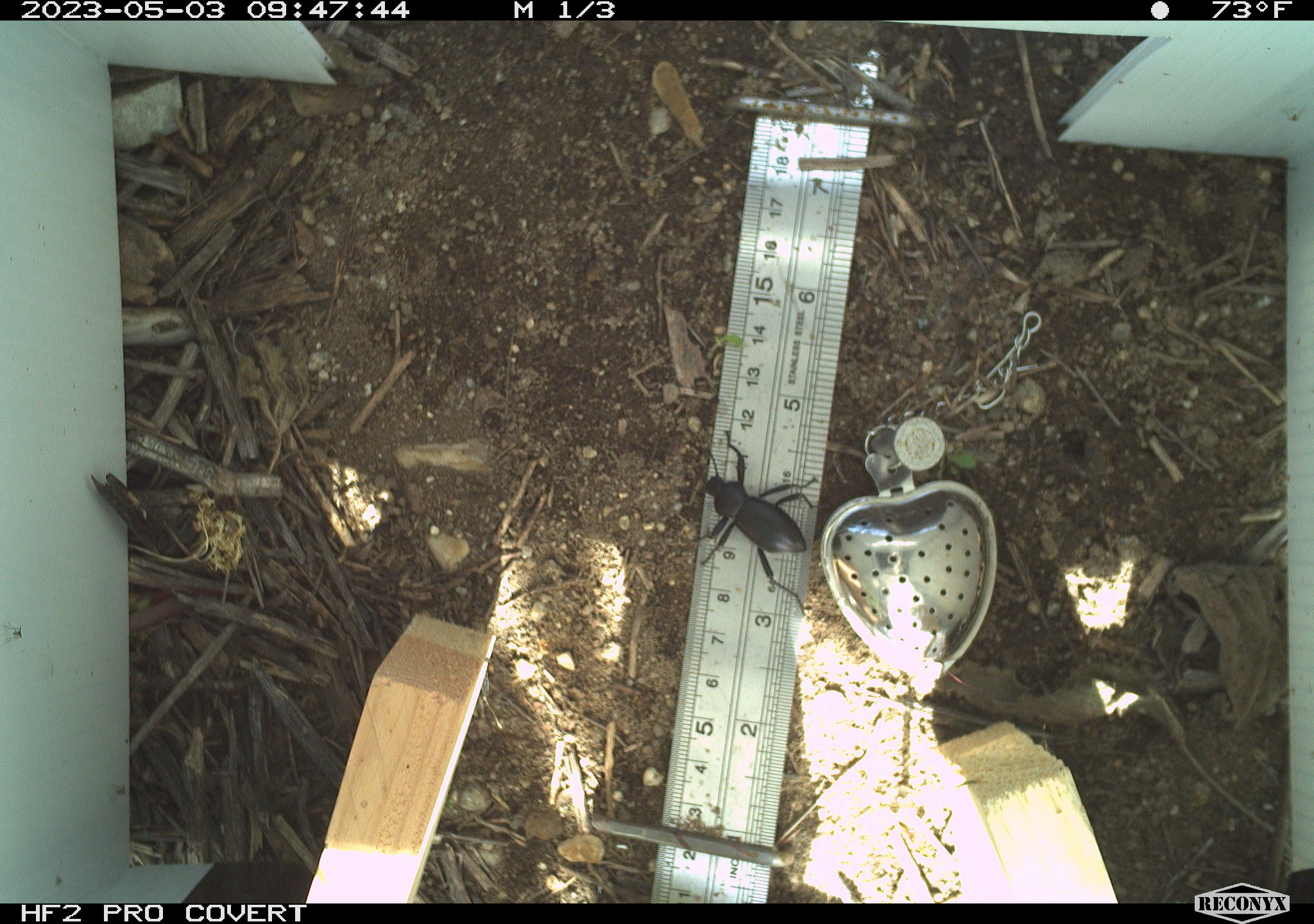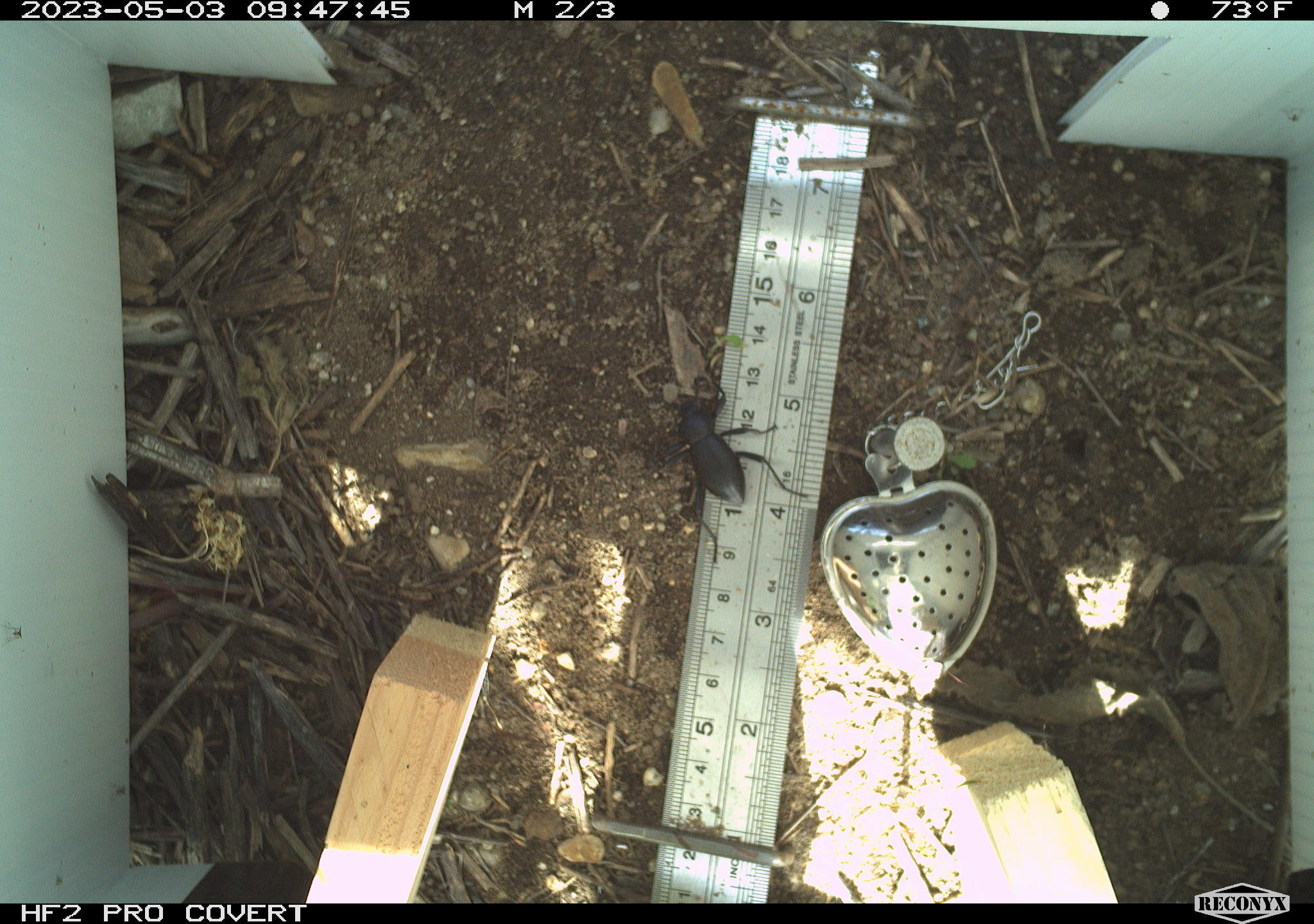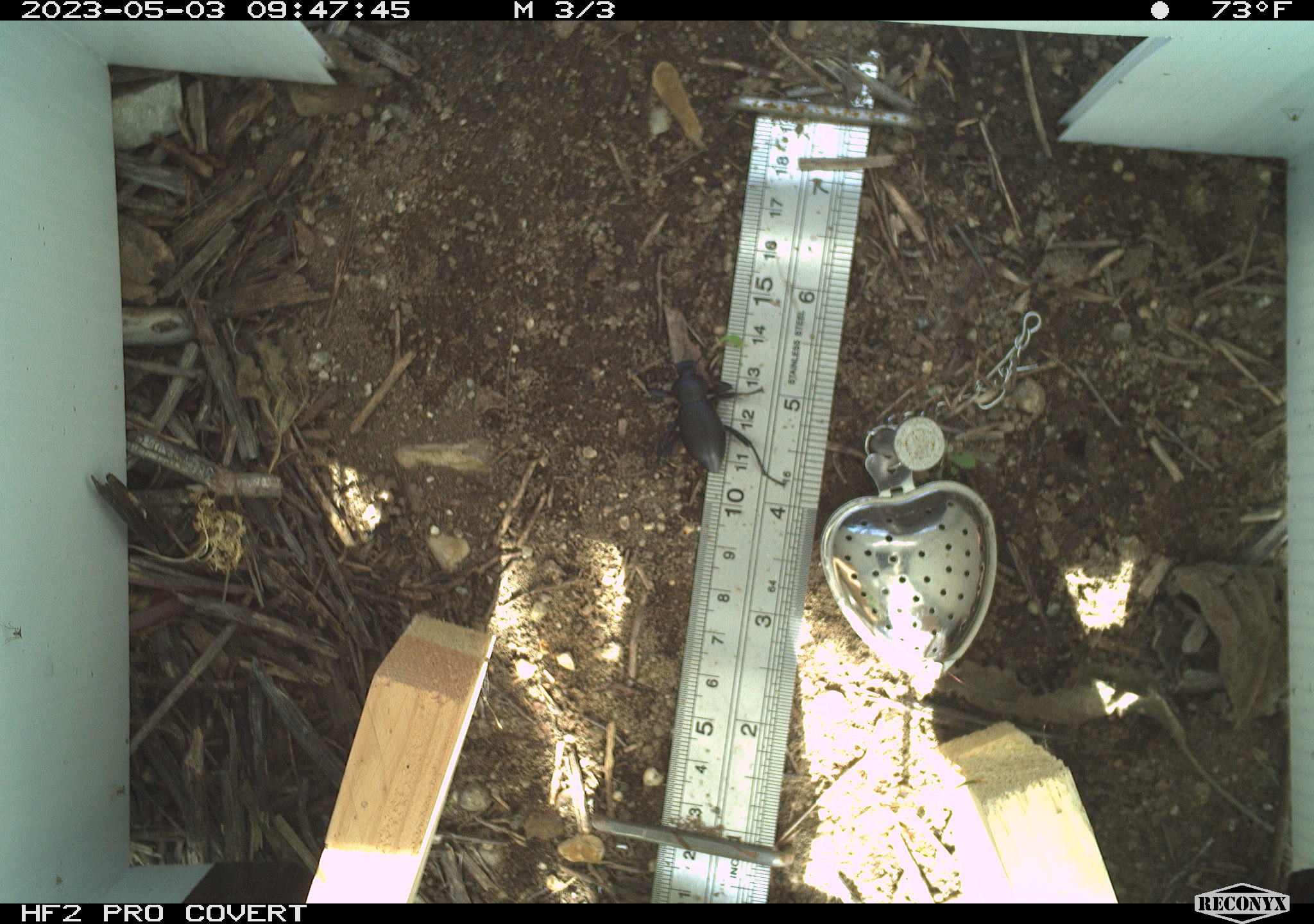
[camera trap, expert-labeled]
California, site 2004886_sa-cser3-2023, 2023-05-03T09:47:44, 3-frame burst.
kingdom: Animalia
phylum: Arthropoda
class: Insecta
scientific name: Insecta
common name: insect